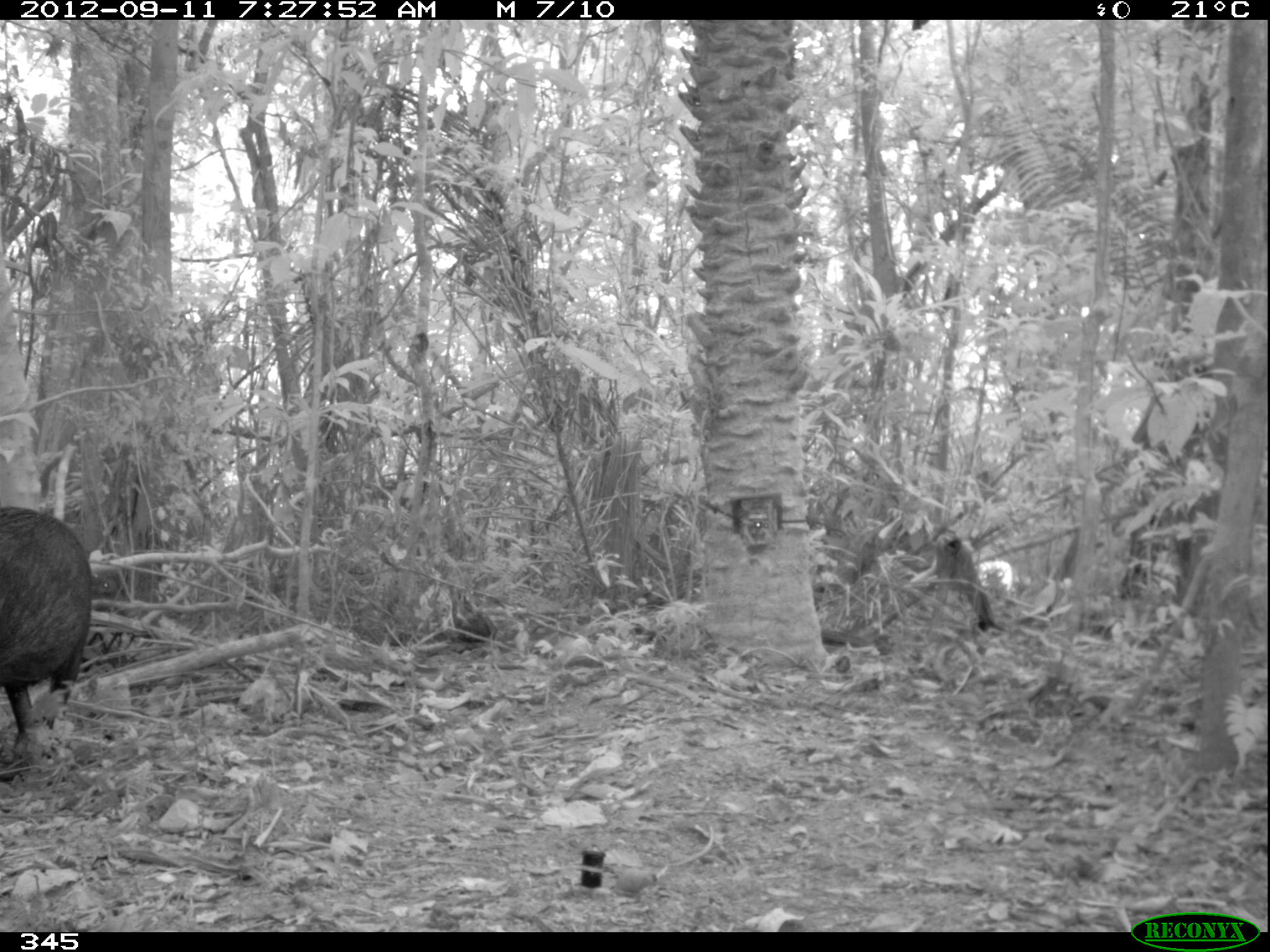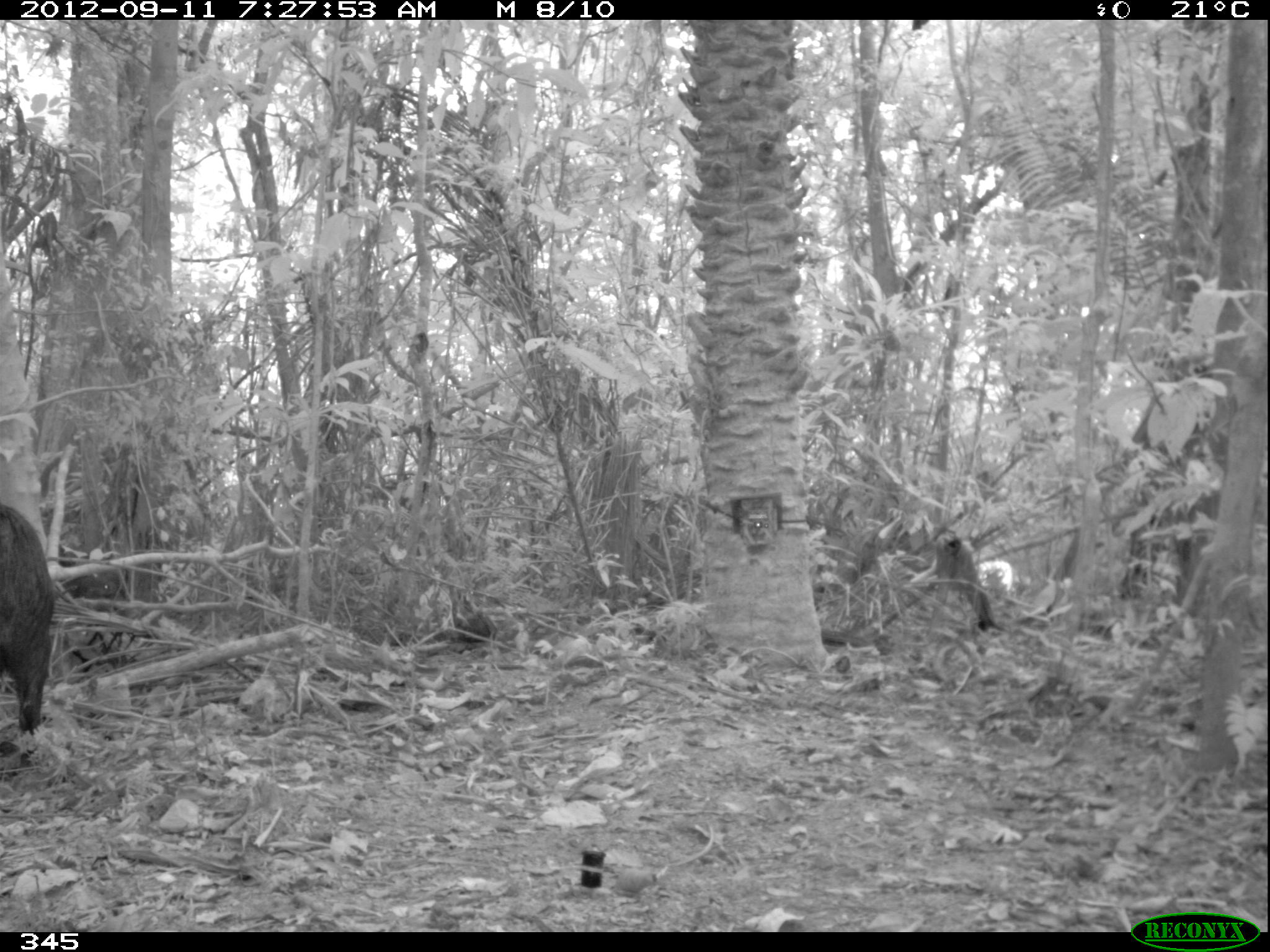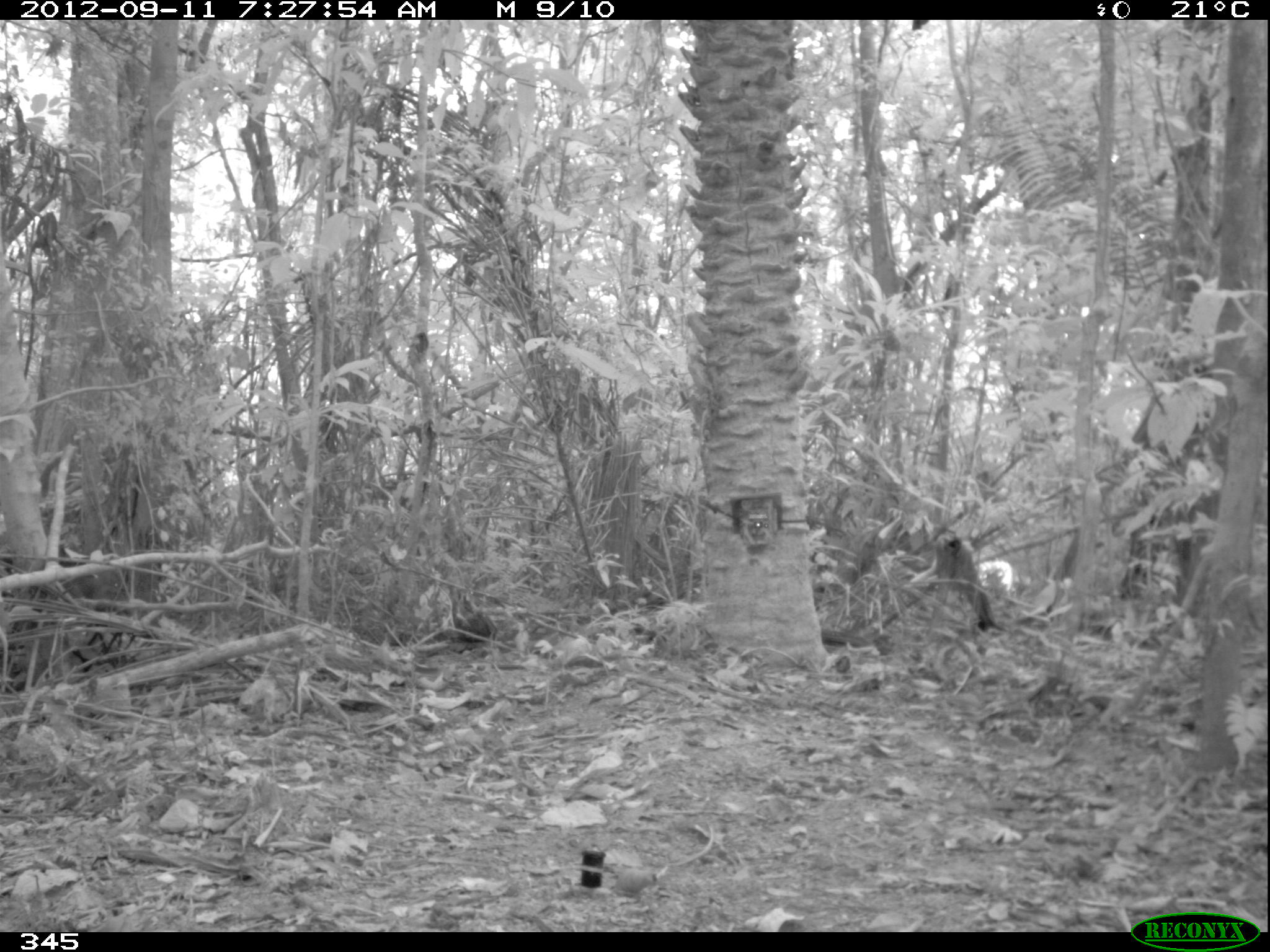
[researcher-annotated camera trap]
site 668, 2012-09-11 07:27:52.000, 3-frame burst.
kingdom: Animalia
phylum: Chordata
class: Mammalia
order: Artiodactyla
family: Tayassuidae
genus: Tayassu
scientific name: Tayassu pecari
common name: white-lipped peccary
Tayassu pecari (white-lipped peccary).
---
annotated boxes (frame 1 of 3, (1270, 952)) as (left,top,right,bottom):
tayassu pecari: (0,500,96,740)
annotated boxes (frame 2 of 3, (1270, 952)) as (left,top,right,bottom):
tayassu pecari: (0,499,55,731)